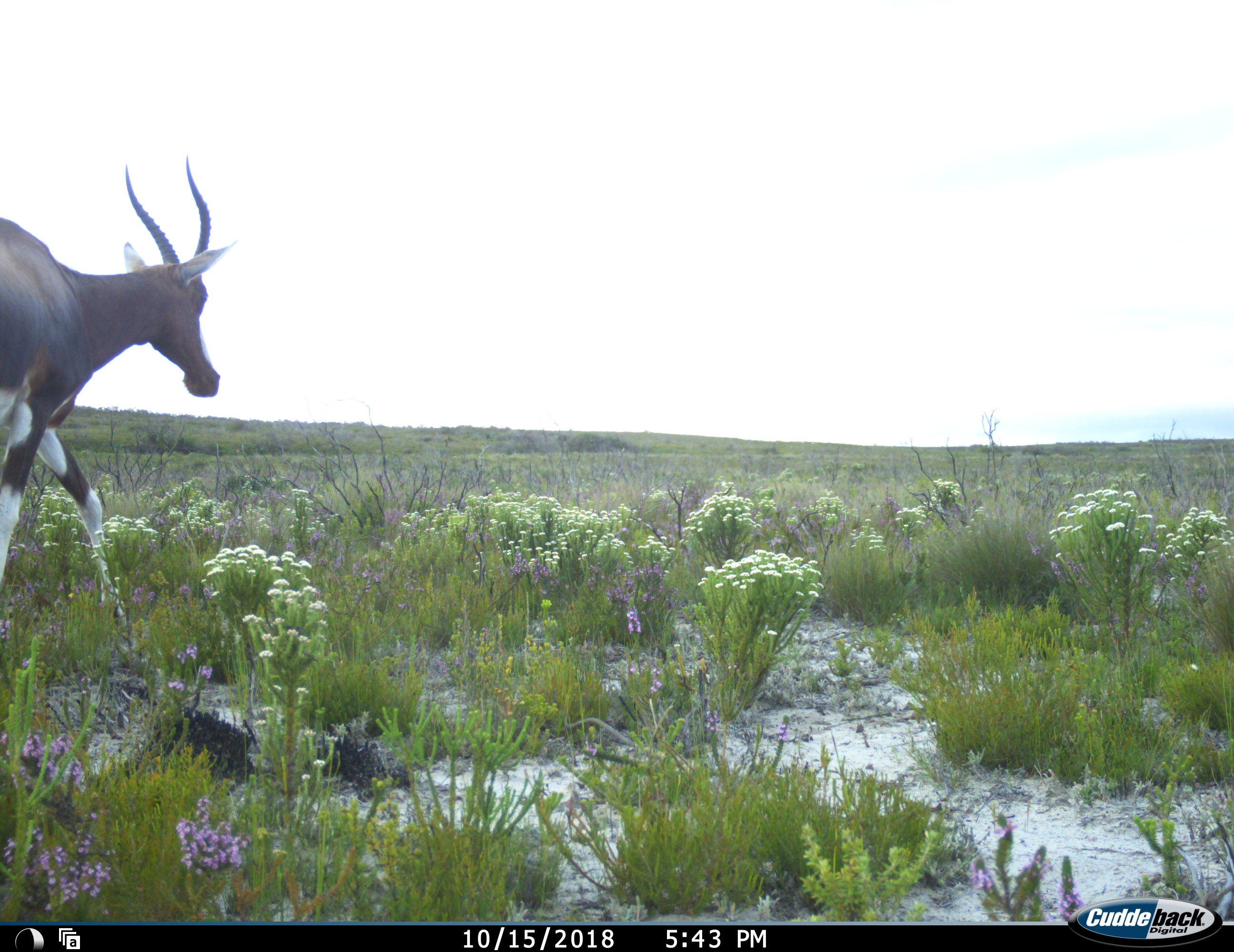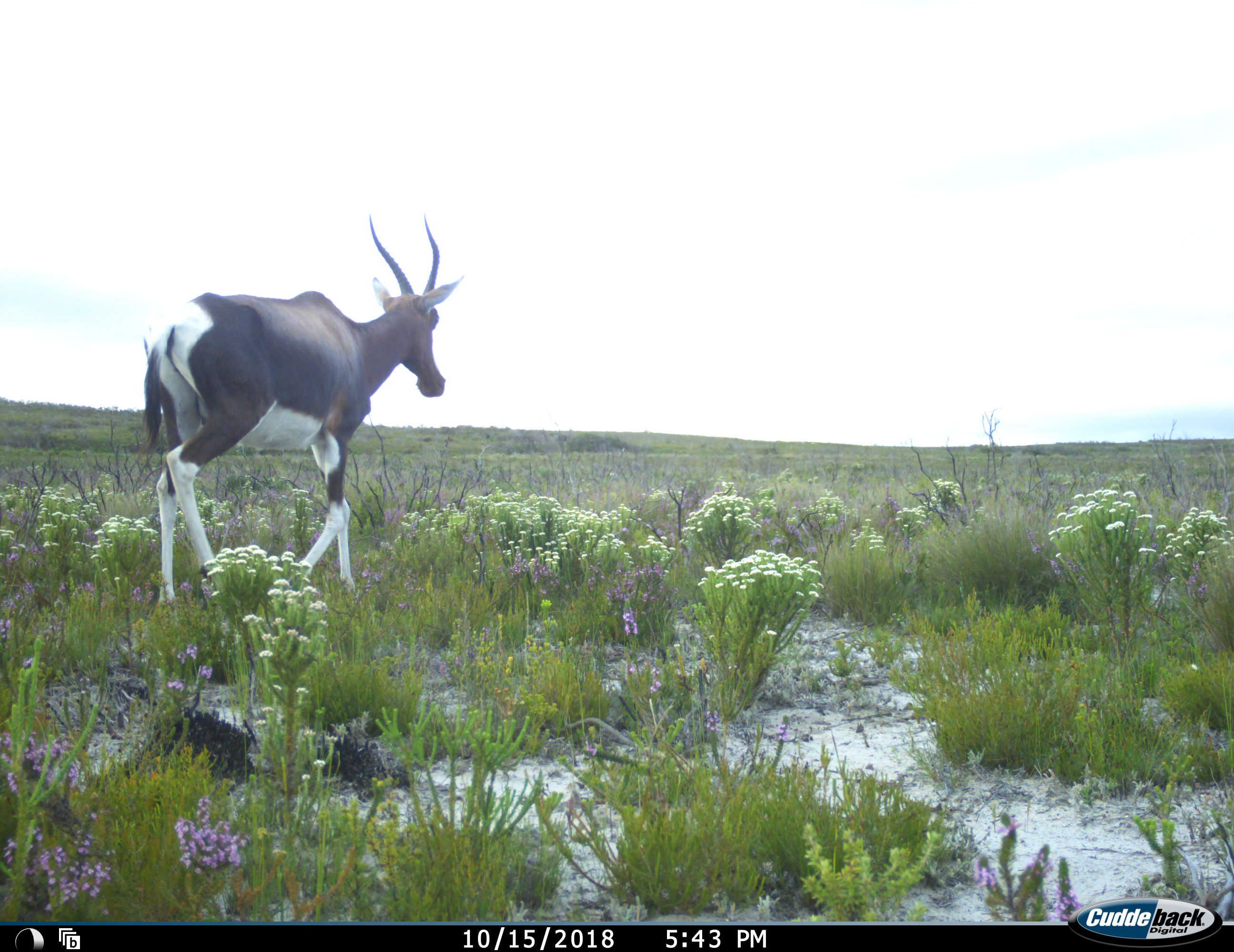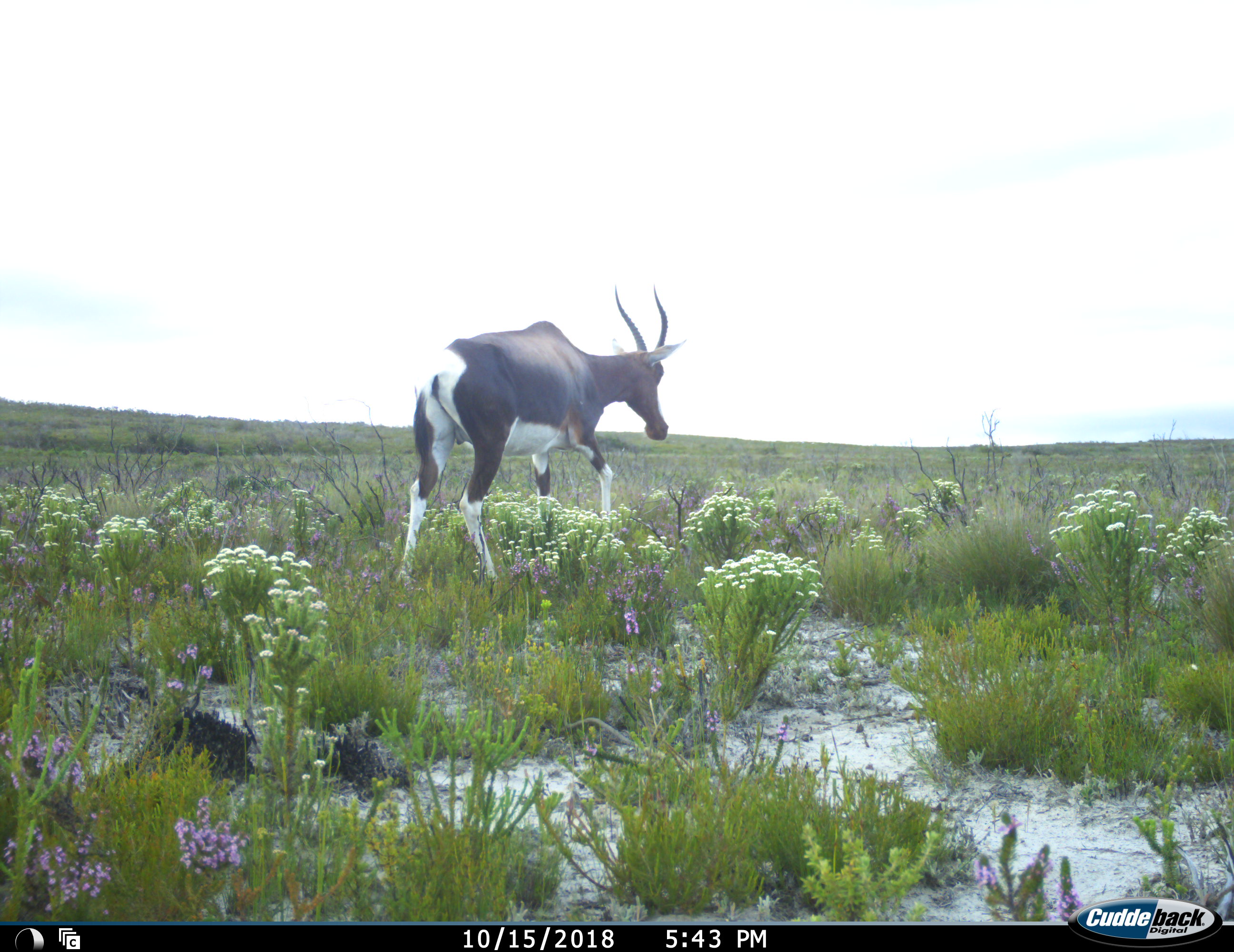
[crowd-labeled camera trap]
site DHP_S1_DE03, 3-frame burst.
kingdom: Animalia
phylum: Chordata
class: Mammalia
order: Artiodactyla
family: Bovidae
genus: Damaliscus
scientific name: Damaliscus pygargus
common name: bontebok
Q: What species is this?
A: Bontebok (Damaliscus pygargus).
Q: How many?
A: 1.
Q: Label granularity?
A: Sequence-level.